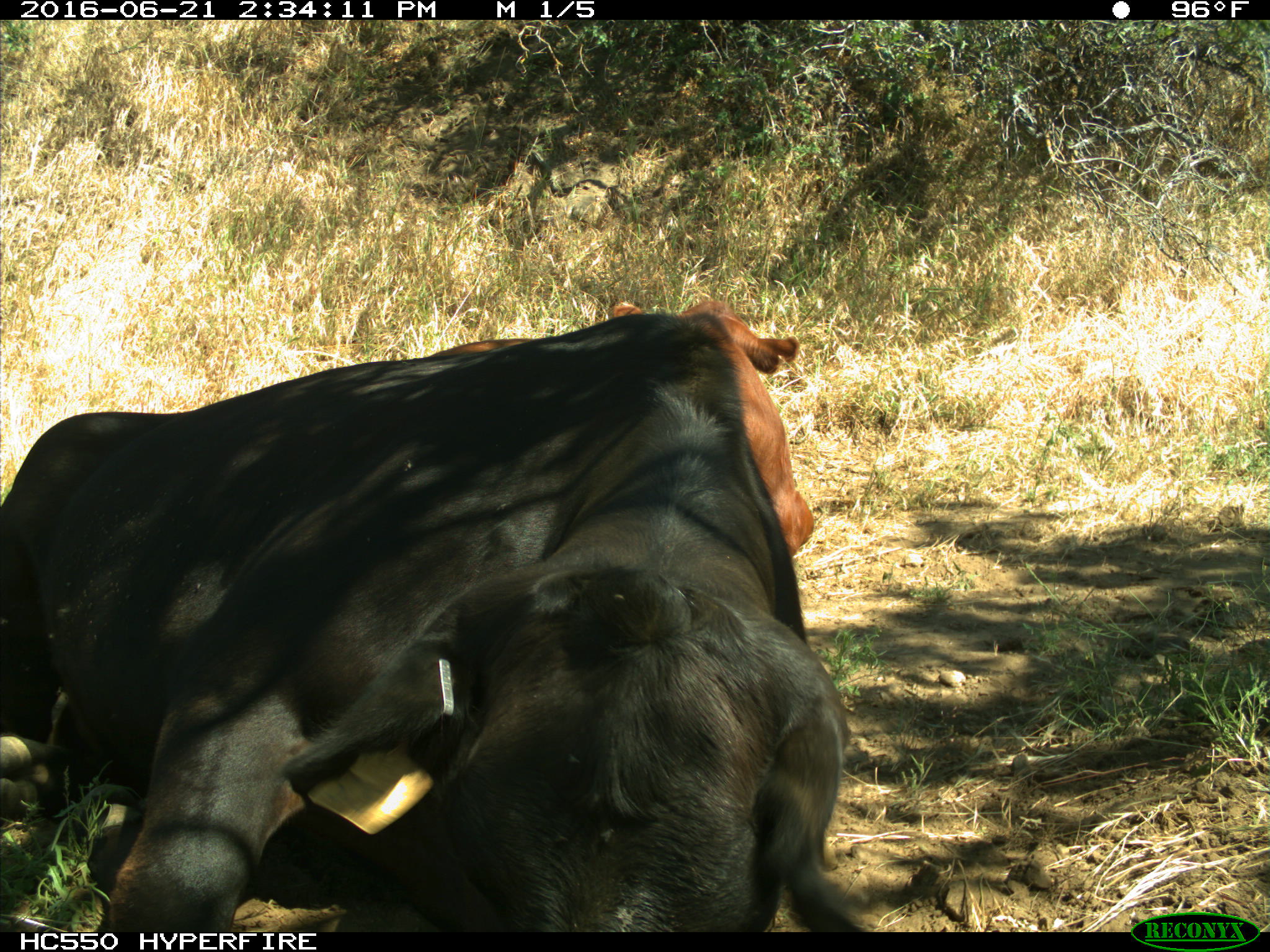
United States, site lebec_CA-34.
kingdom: Animalia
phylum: Chordata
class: Mammalia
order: Artiodactyla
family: Bovidae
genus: Bos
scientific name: Bos taurus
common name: domestic cow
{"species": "Bos taurus (domestic cow)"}